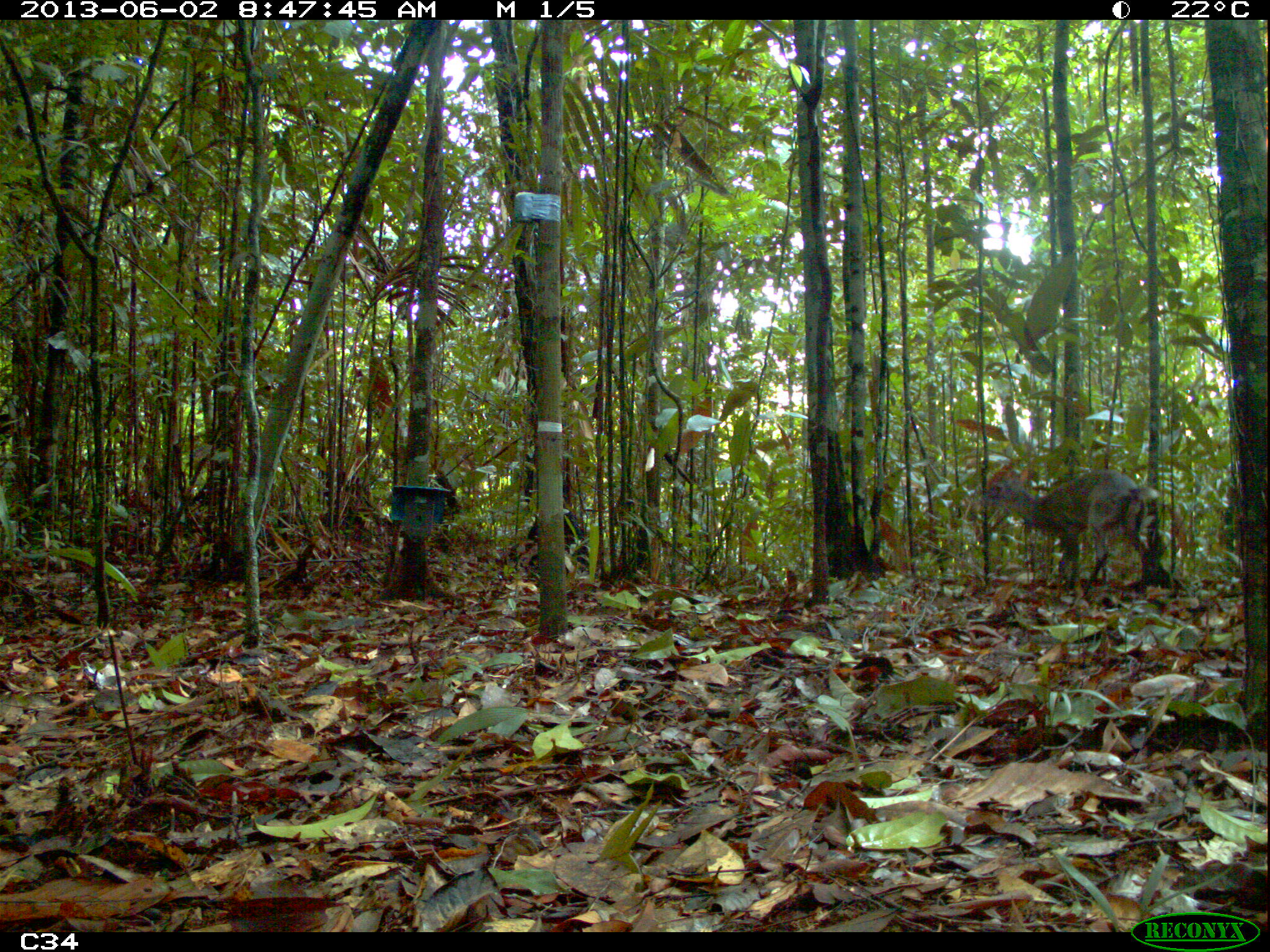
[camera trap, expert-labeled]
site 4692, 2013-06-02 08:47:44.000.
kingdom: Animalia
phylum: Chordata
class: Mammalia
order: Artiodactyla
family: Cervidae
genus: Mazama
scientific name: Mazama gouazoubira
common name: gray brocket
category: mazama gouazaoubira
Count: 1.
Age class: adult.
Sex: male.